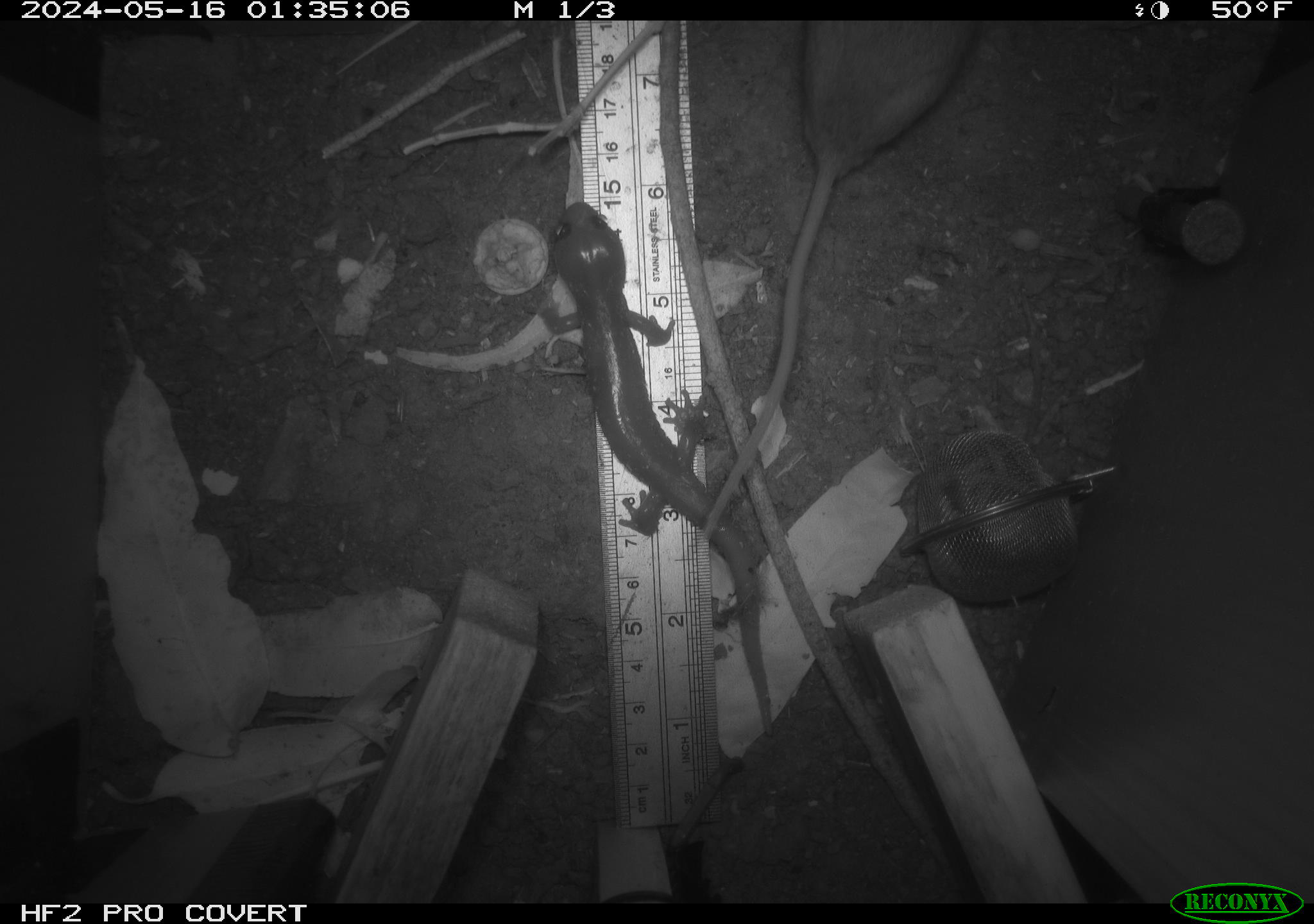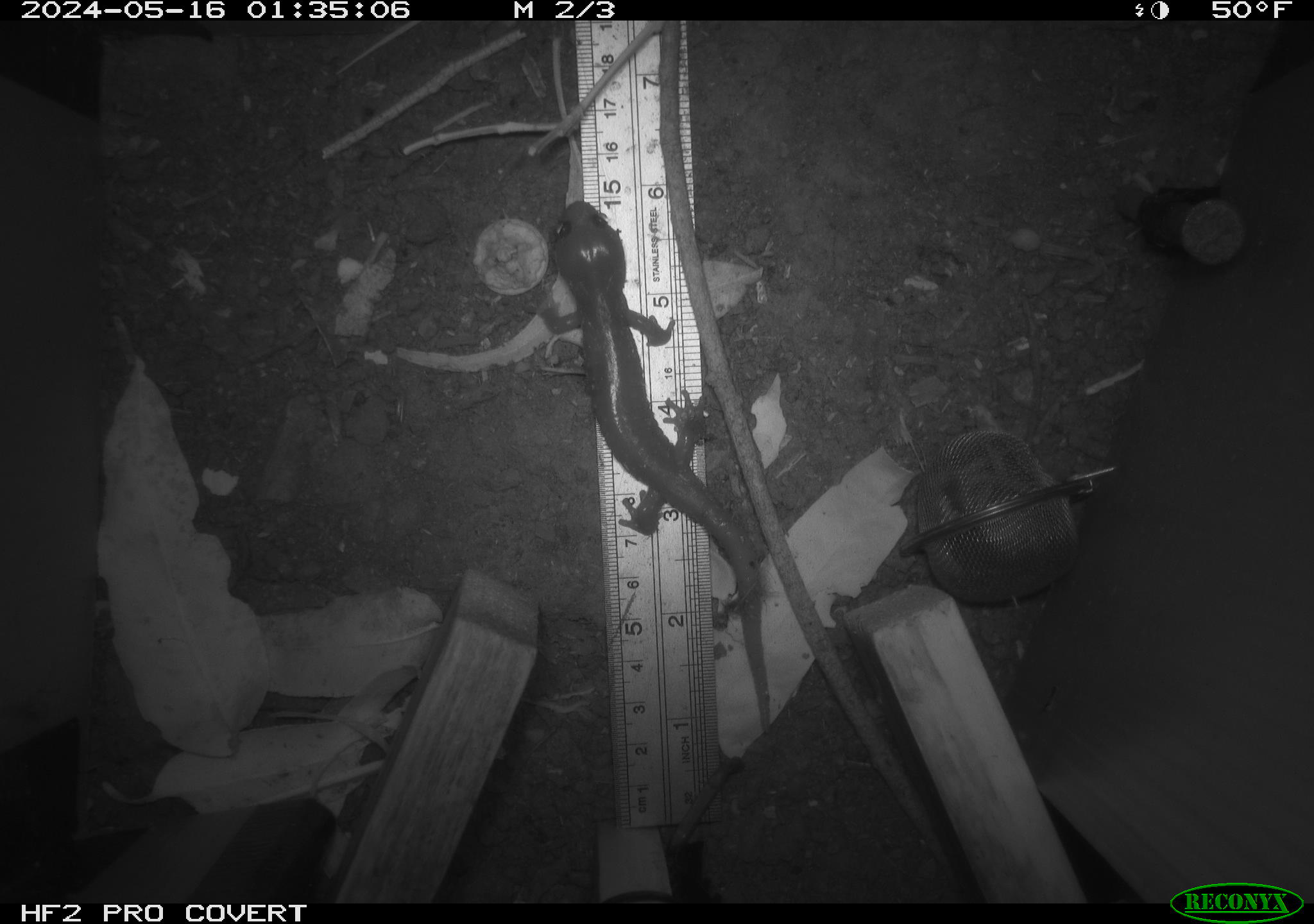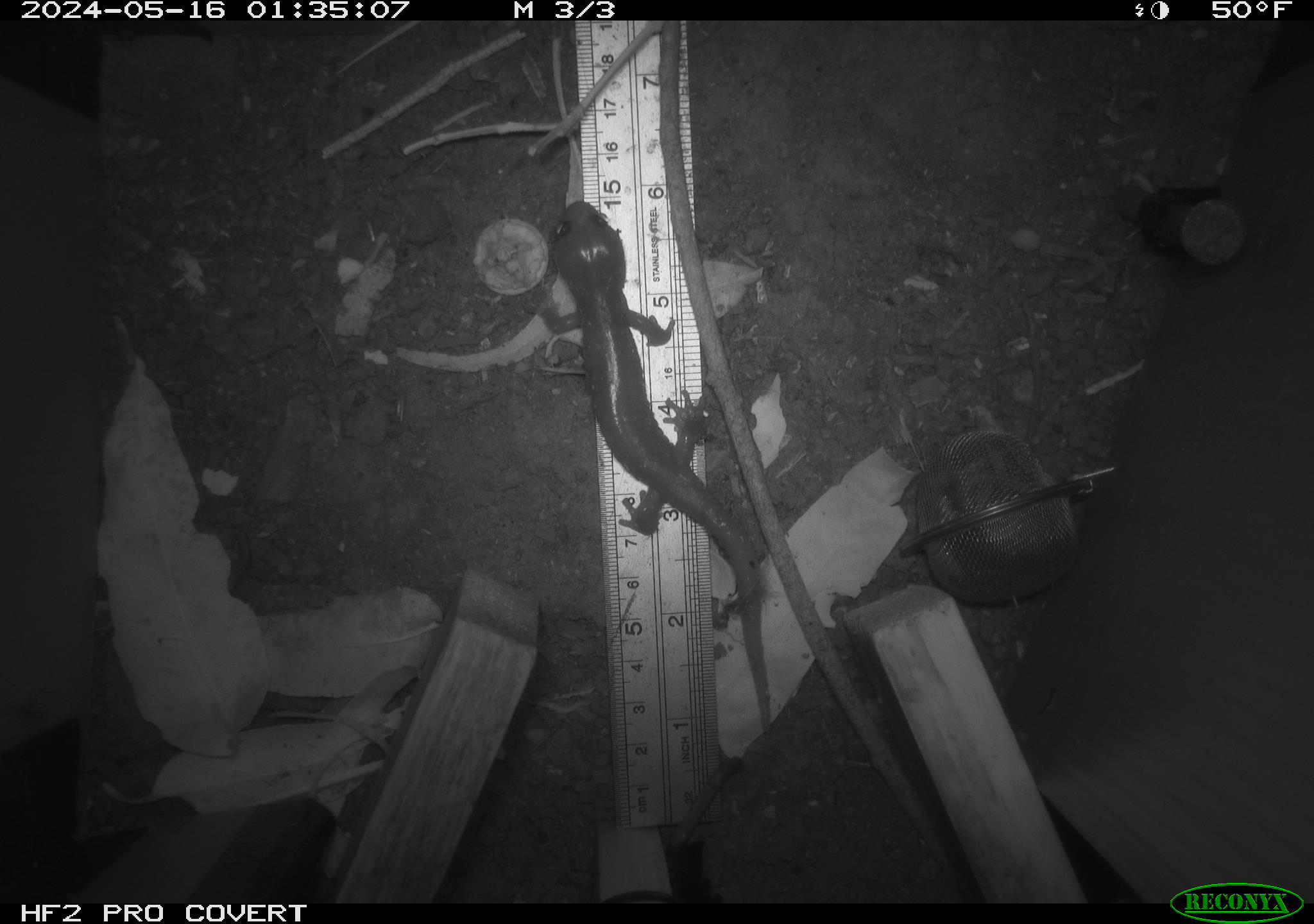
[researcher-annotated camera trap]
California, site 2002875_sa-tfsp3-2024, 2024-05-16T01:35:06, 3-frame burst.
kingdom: Animalia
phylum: Chordata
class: Amphibia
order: Caudata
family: Plethodontidae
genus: Aneides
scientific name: Aneides lugubris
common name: arboreal salamander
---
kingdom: Animalia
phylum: Chordata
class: Mammalia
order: Rodentia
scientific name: Rodentia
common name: rodent